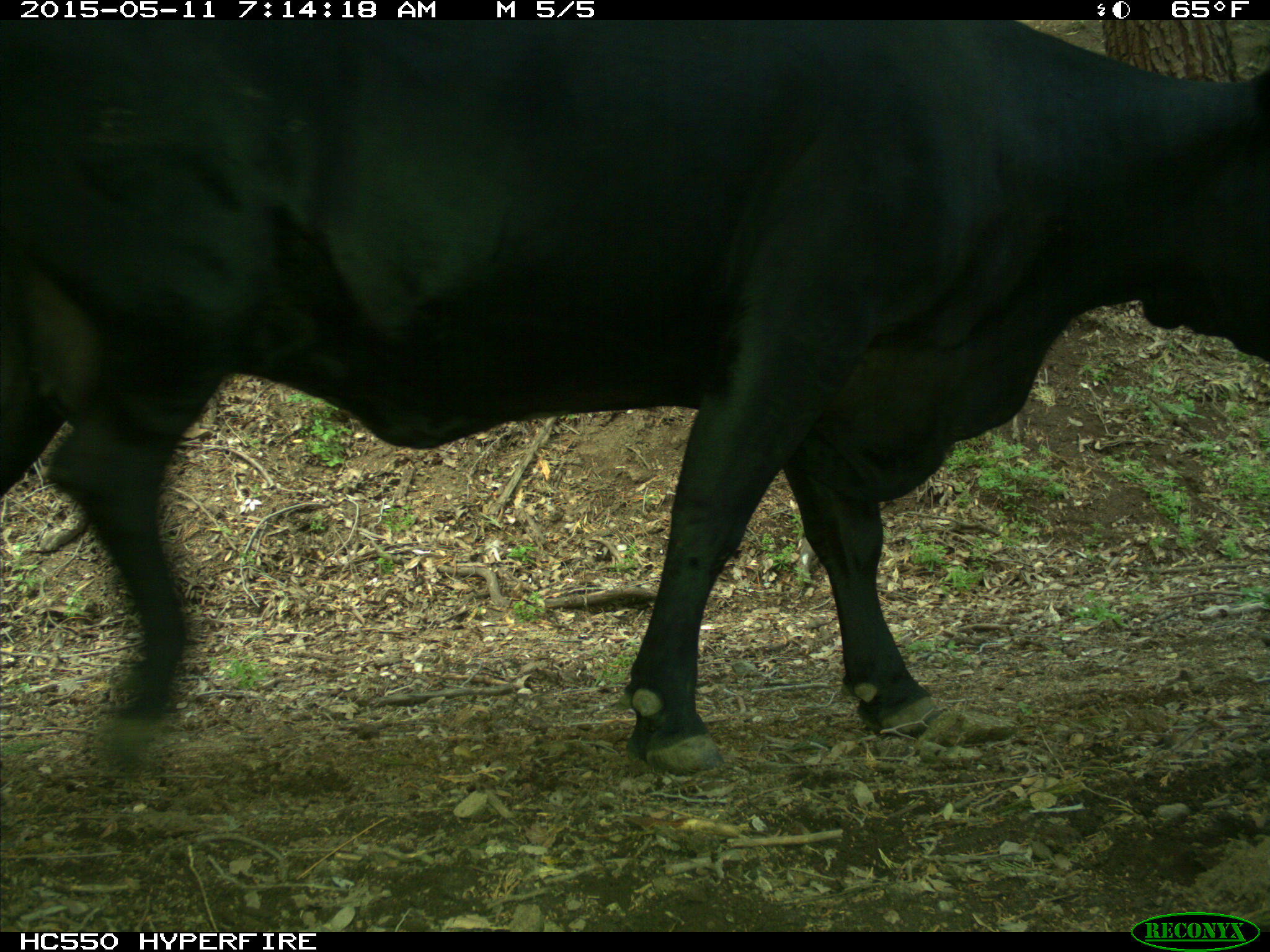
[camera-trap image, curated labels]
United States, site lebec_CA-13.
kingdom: Animalia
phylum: Chordata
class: Mammalia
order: Artiodactyla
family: Bovidae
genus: Bos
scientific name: Bos taurus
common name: domestic cow